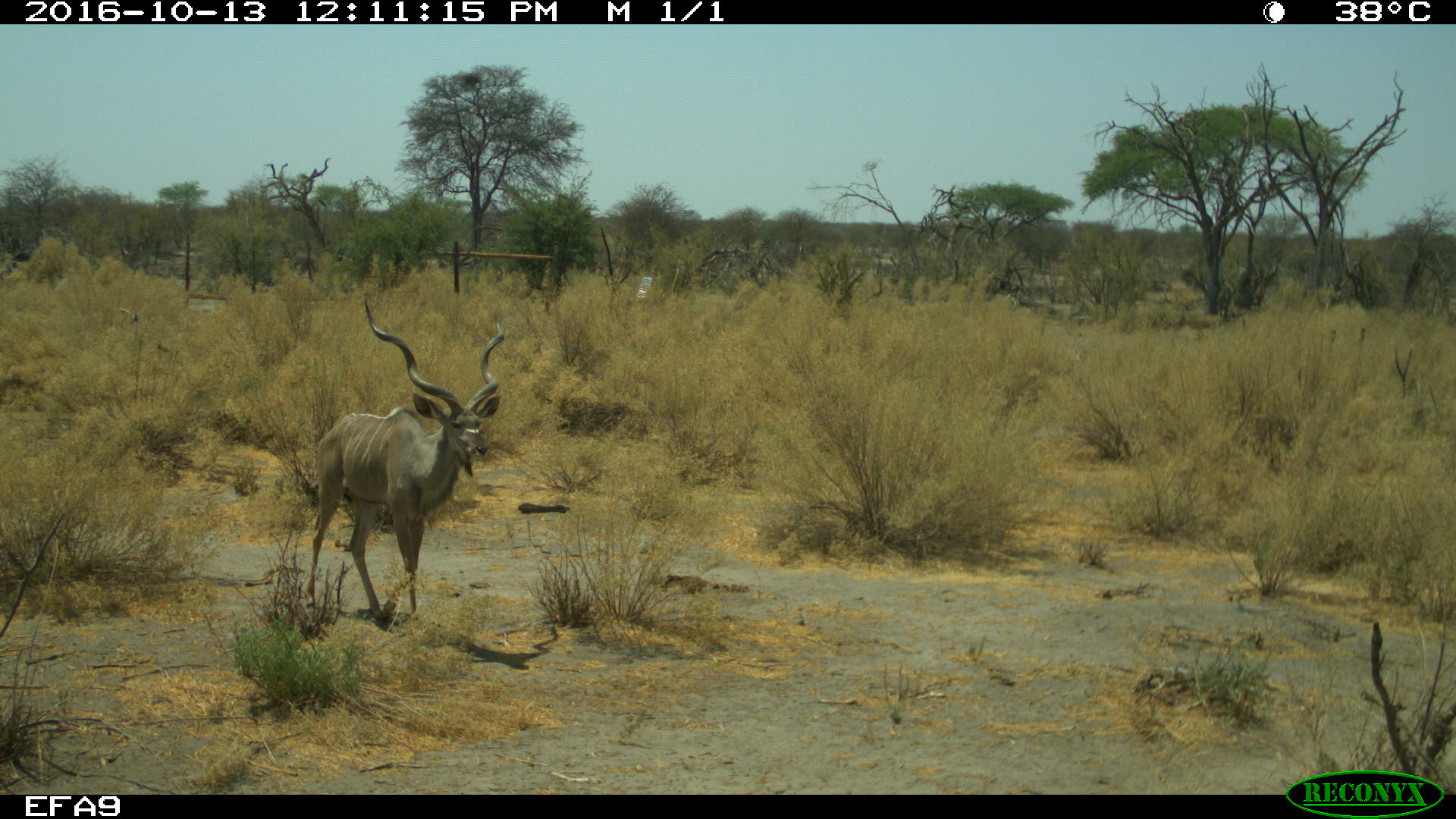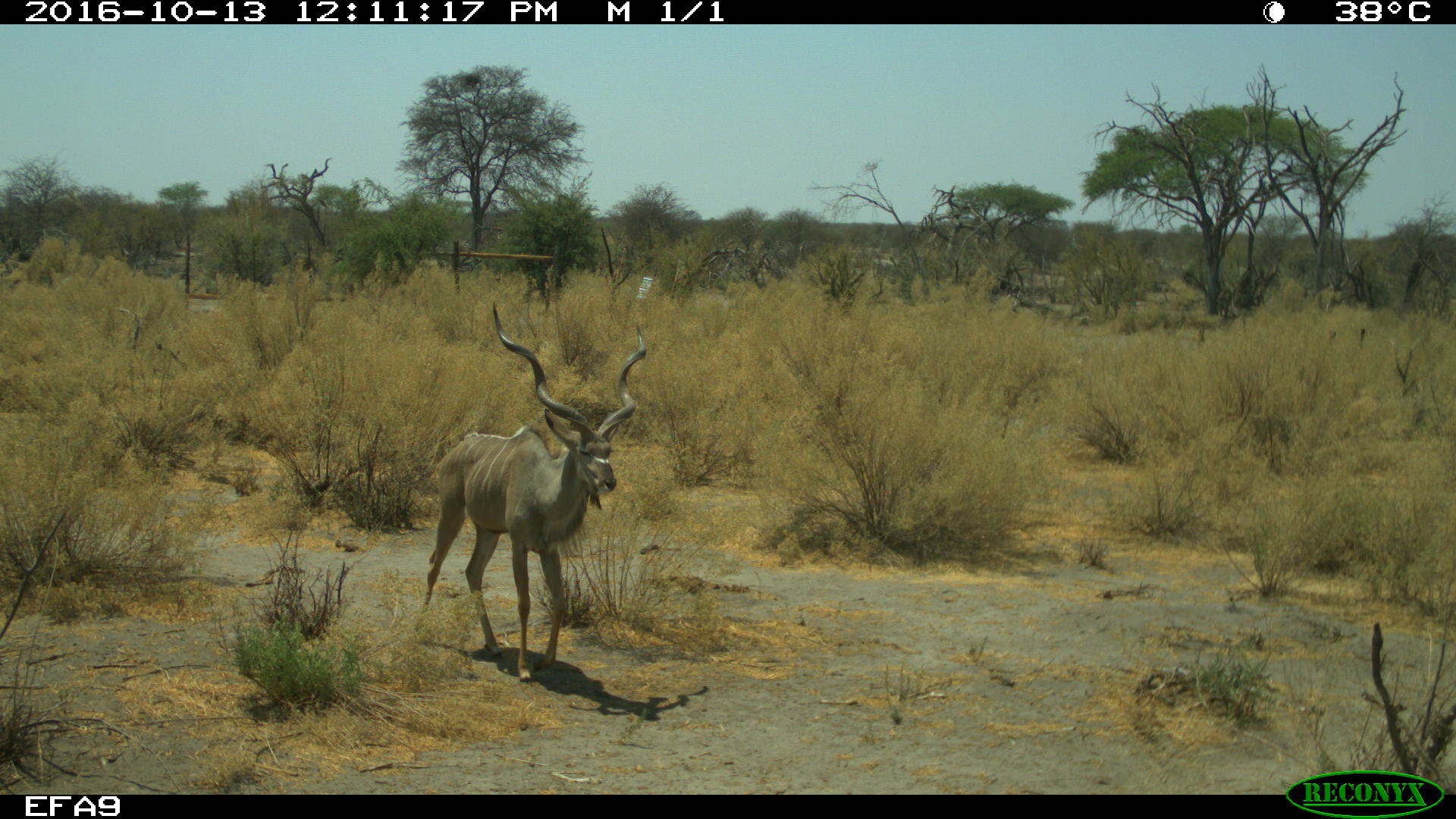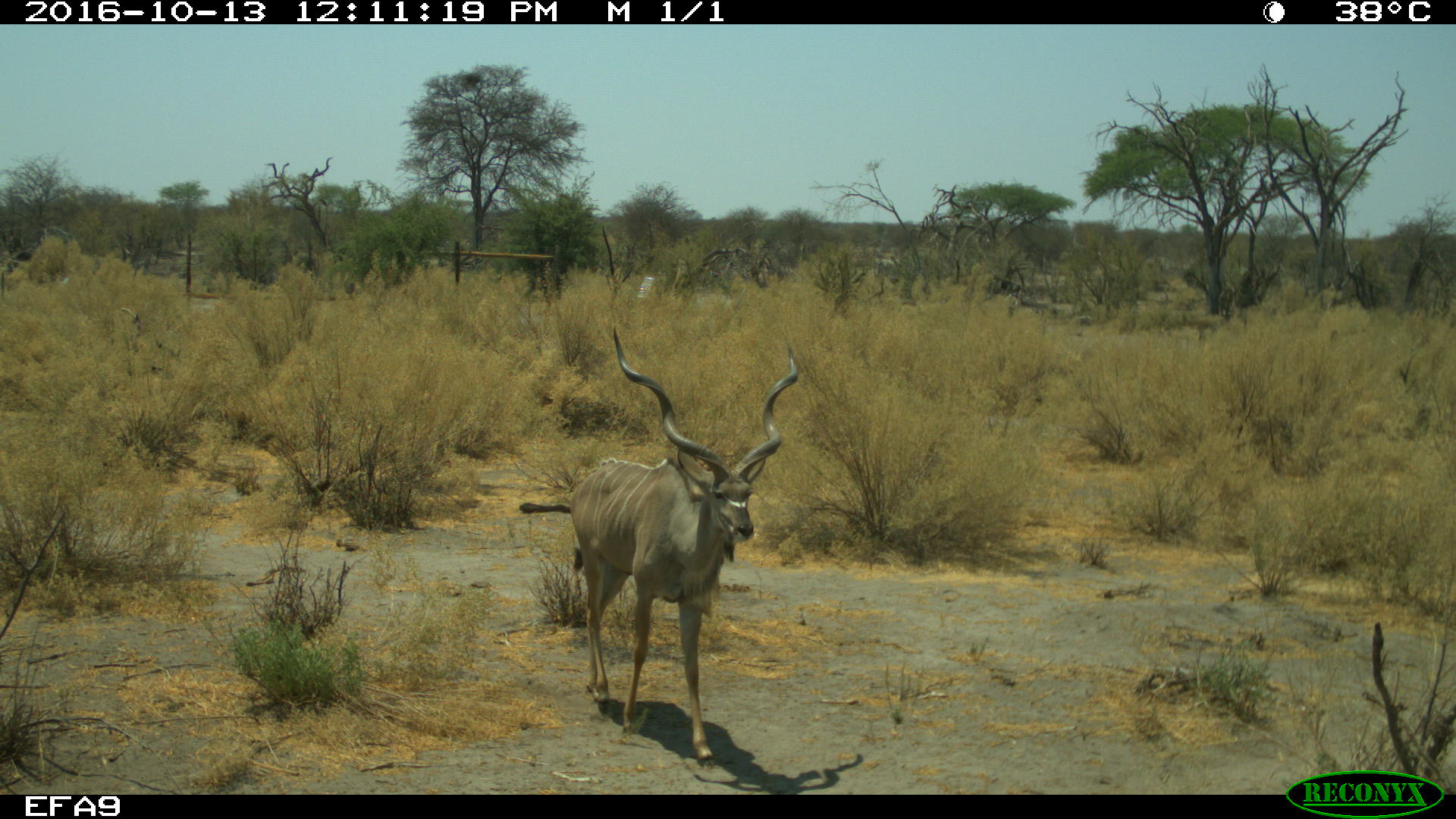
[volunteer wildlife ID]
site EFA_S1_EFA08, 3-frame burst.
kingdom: Animalia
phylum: Chordata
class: Mammalia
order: Artiodactyla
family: Bovidae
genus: Tragelaphus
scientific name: Tragelaphus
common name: kudu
Kudu (Tragelaphus), count 1. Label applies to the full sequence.